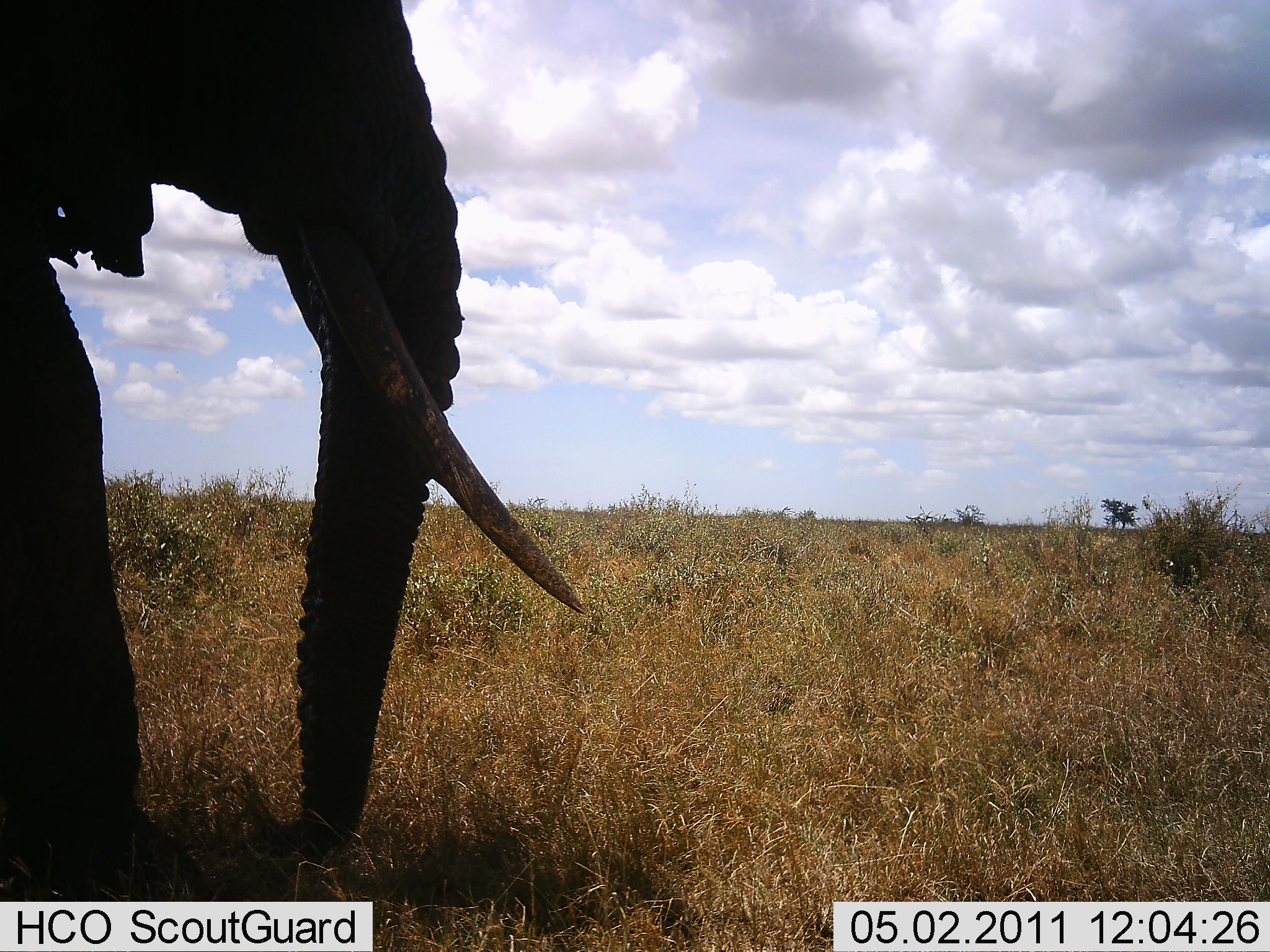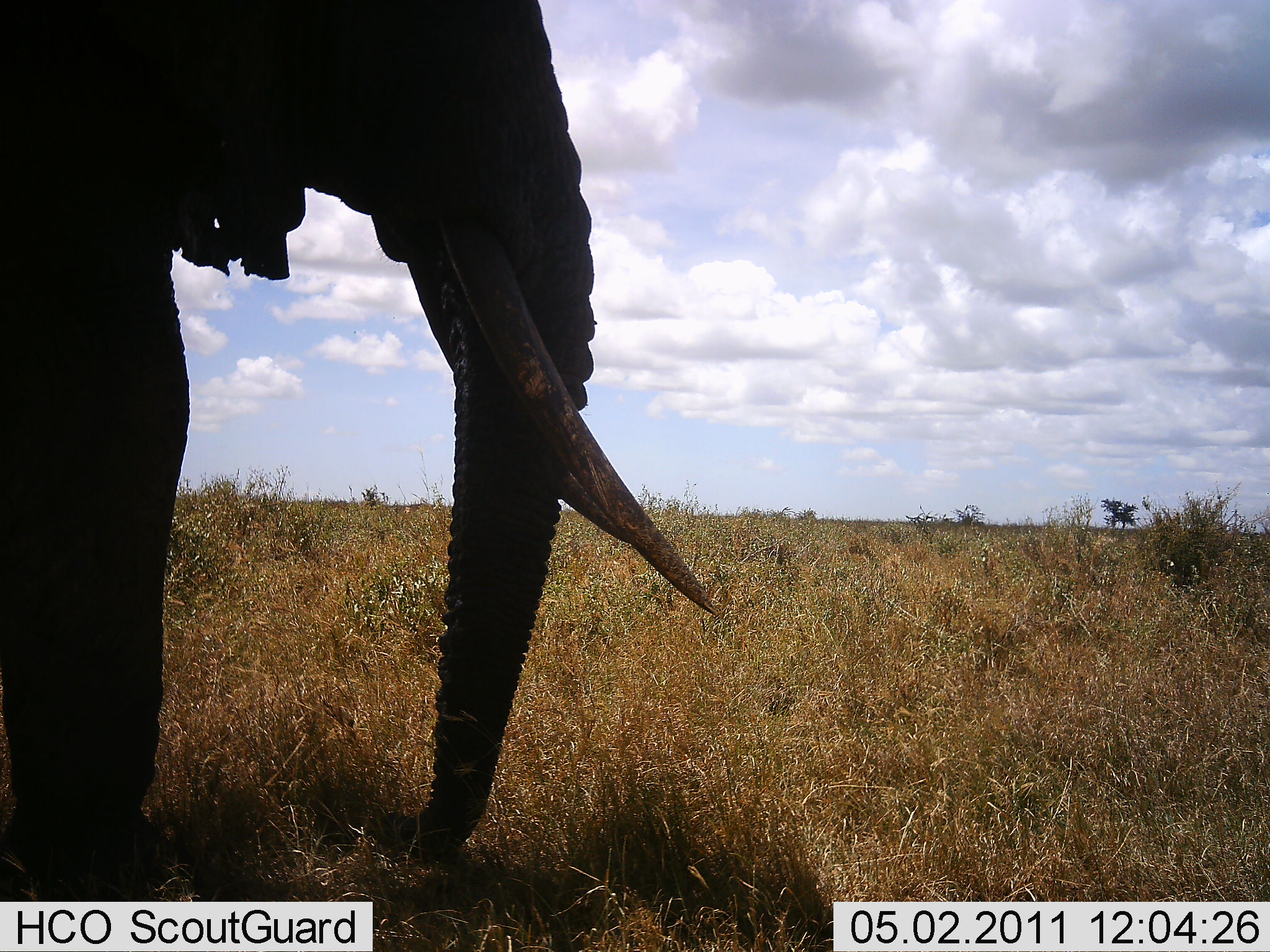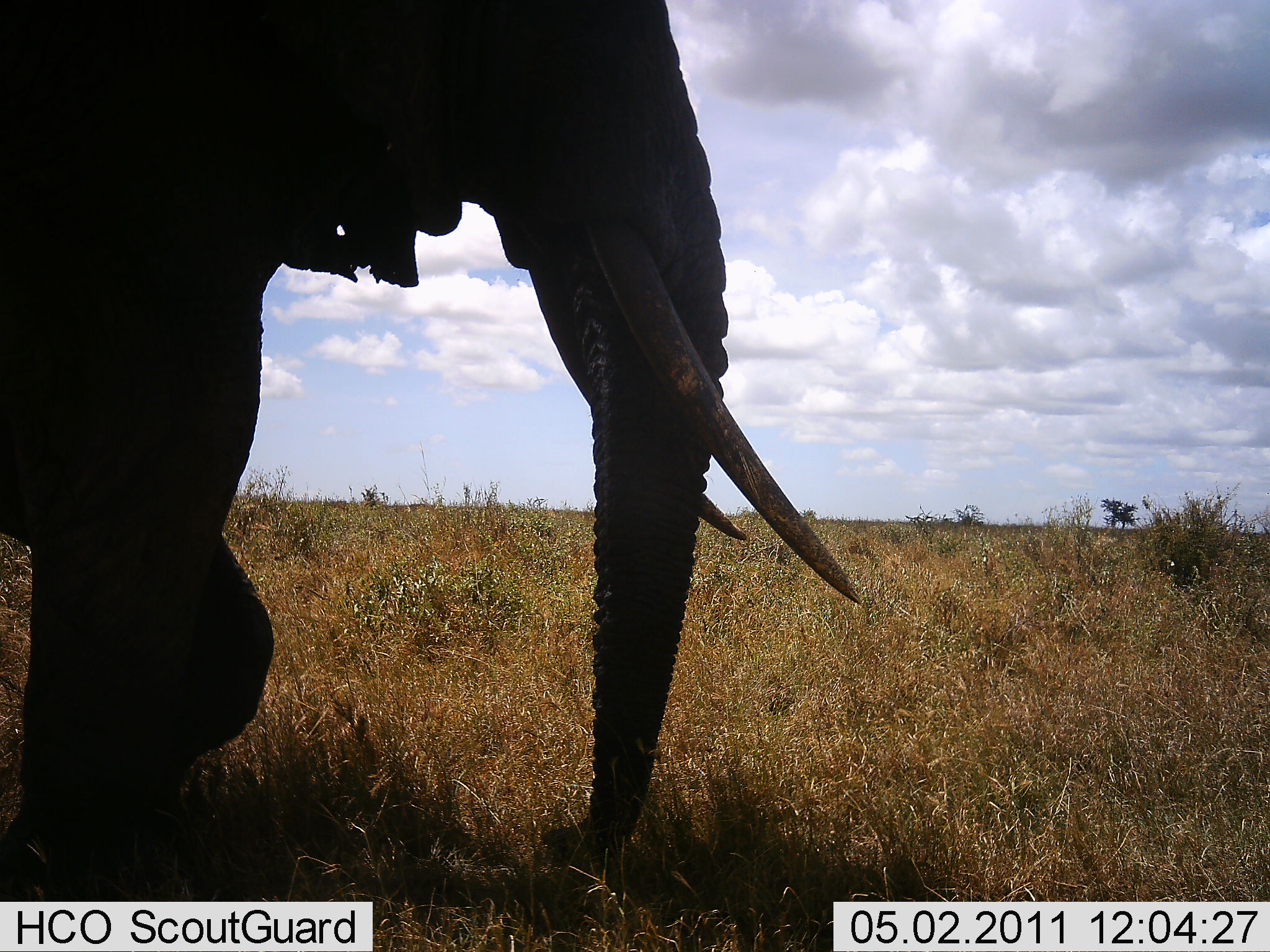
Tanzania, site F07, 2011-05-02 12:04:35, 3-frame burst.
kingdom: Animalia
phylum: Chordata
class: Mammalia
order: Proboscidea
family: Elephantidae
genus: Loxodonta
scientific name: Loxodonta africana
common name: african bush elephant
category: elephant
Elephant (african bush elephant) (Loxodonta africana), count 1. Behavior (volunteer vote fractions): standing 0%, resting 0%, moving 100%, interacting 0%. Young present (vote fraction): 0%. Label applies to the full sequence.